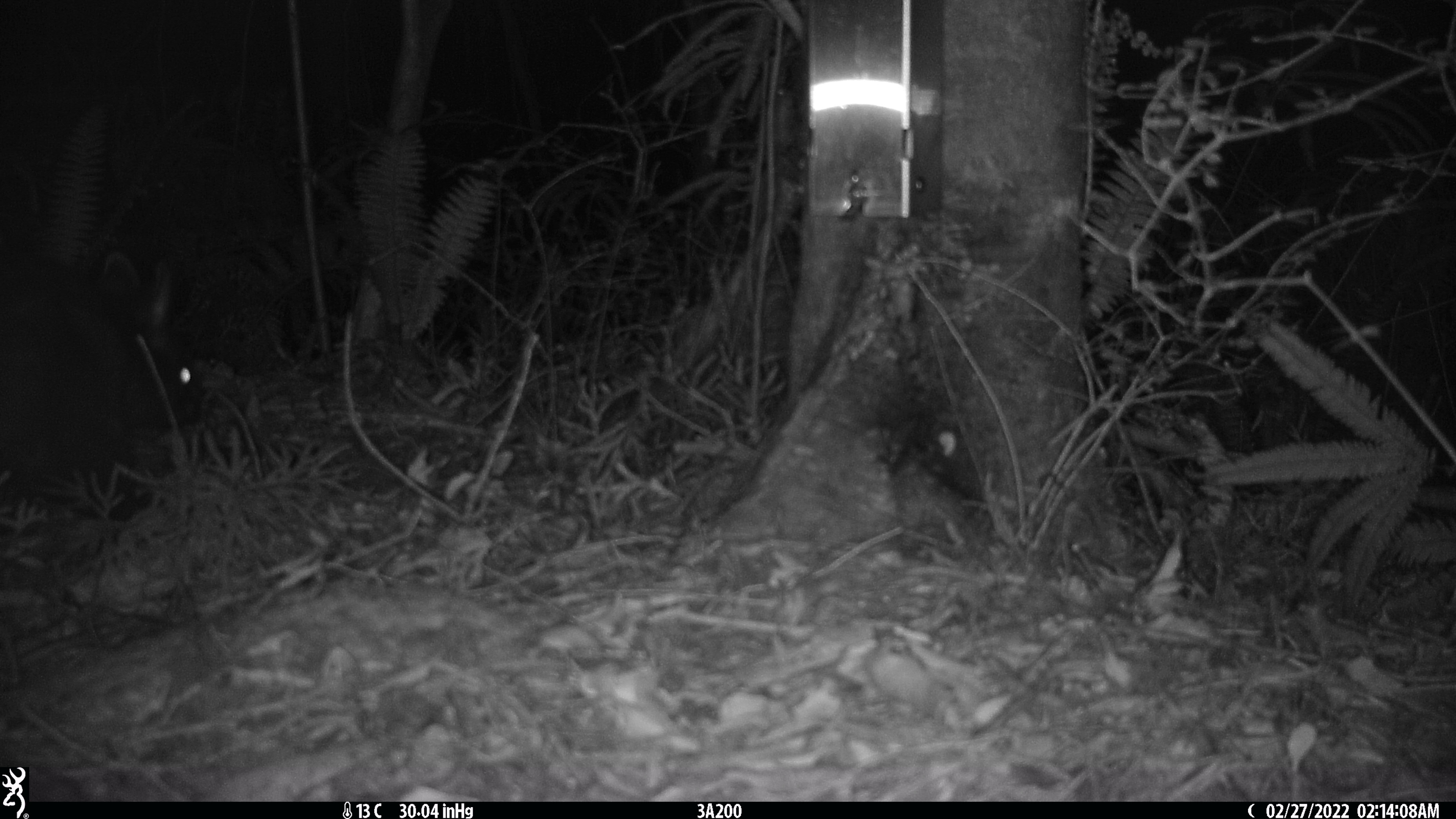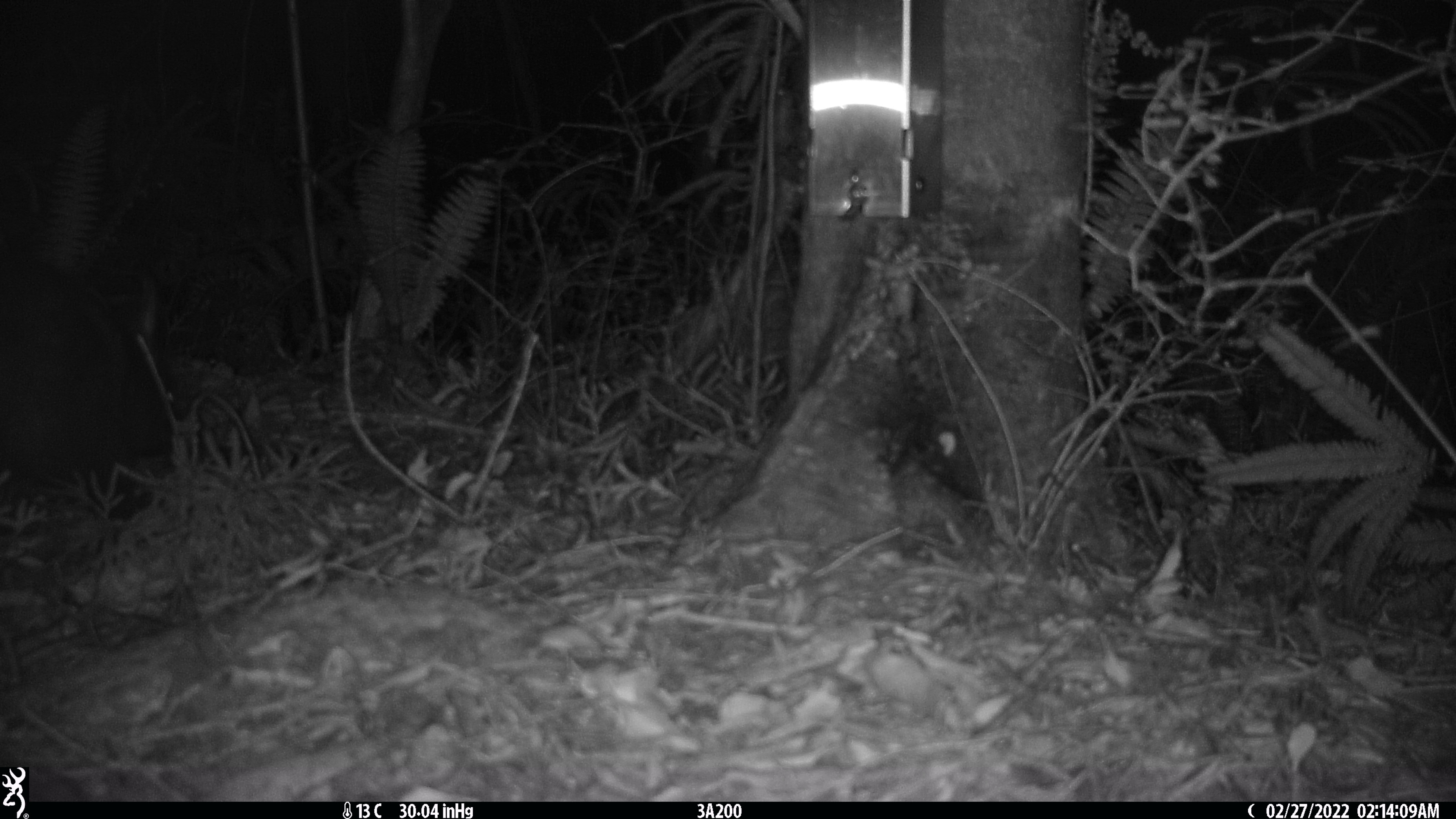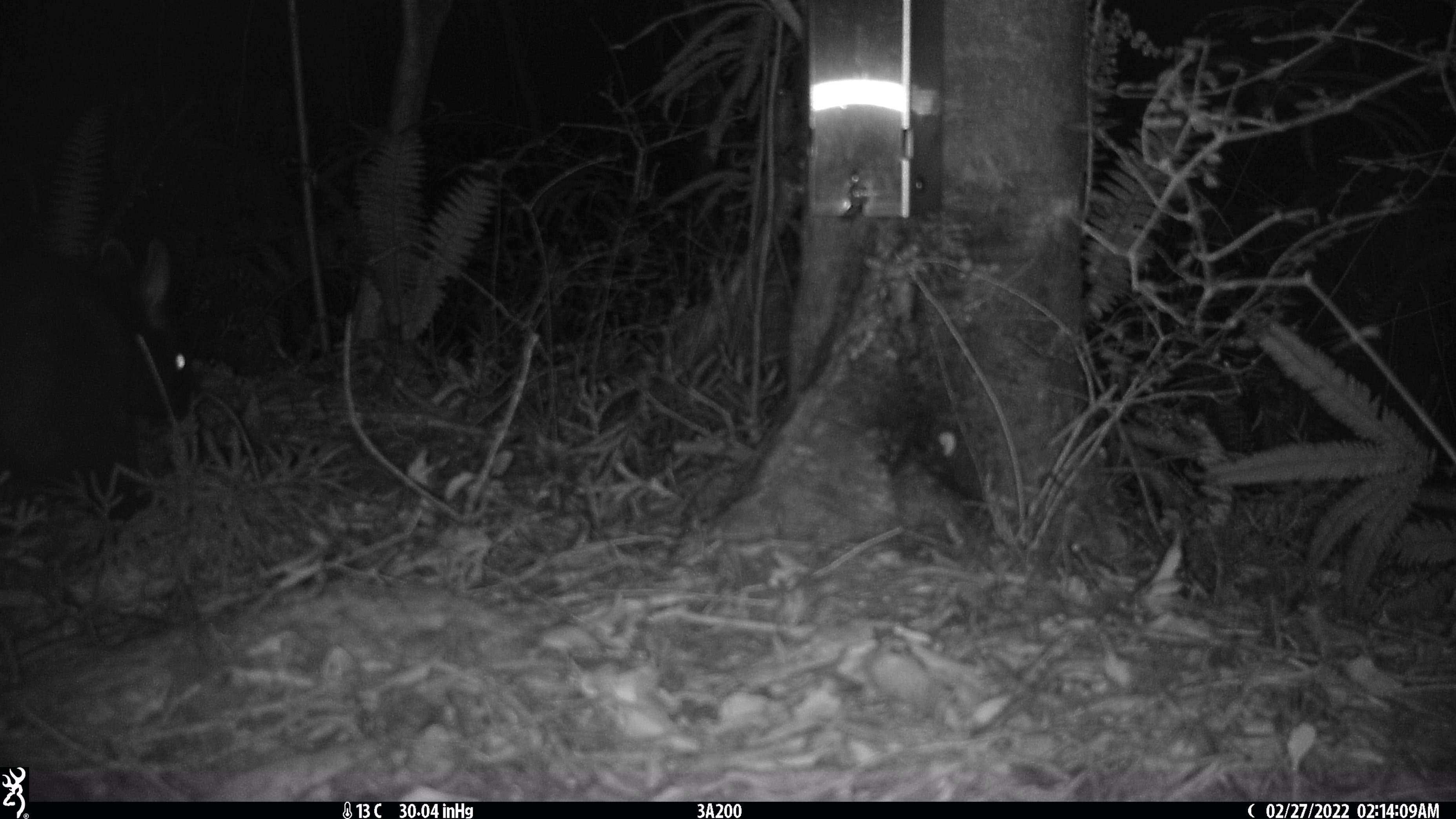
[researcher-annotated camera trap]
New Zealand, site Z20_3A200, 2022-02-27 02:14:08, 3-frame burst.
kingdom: Animalia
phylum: Chordata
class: Mammalia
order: Diprotodontia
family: Phalangeridae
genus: Trichosurus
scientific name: Trichosurus vulpecula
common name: common brushtail possum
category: possum